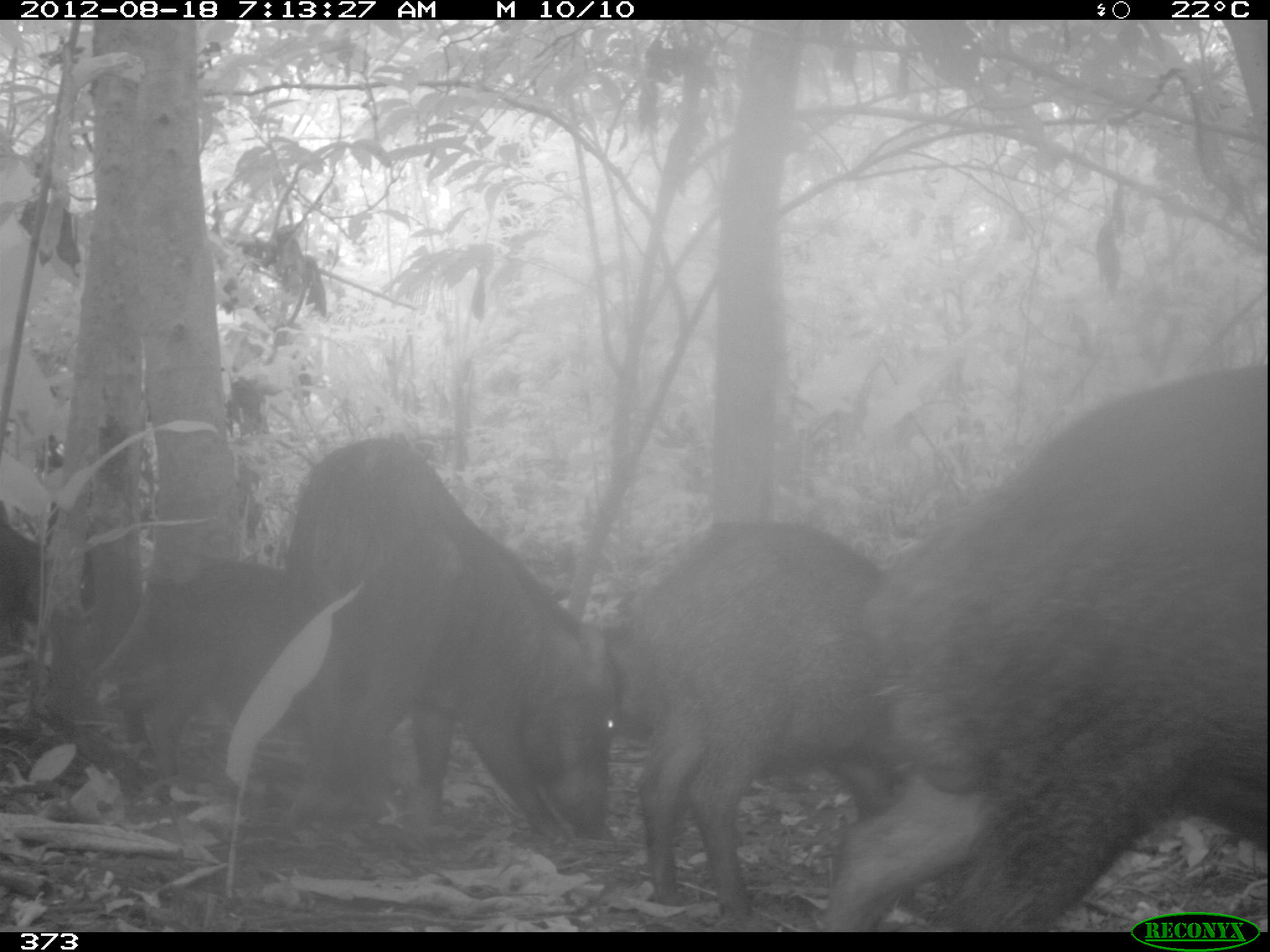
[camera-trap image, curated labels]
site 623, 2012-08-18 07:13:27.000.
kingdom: Animalia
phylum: Chordata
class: Mammalia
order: Artiodactyla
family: Tayassuidae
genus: Tayassu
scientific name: Tayassu pecari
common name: white-lipped peccary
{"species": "Tayassu pecari (white-lipped peccary)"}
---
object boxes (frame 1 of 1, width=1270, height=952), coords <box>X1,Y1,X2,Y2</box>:
tayassu pecari: <box>818,359,1268,932</box>; <box>286,432,629,849</box>; <box>606,513,901,921</box>; <box>96,556,287,785</box>; <box>0,502,49,647</box>